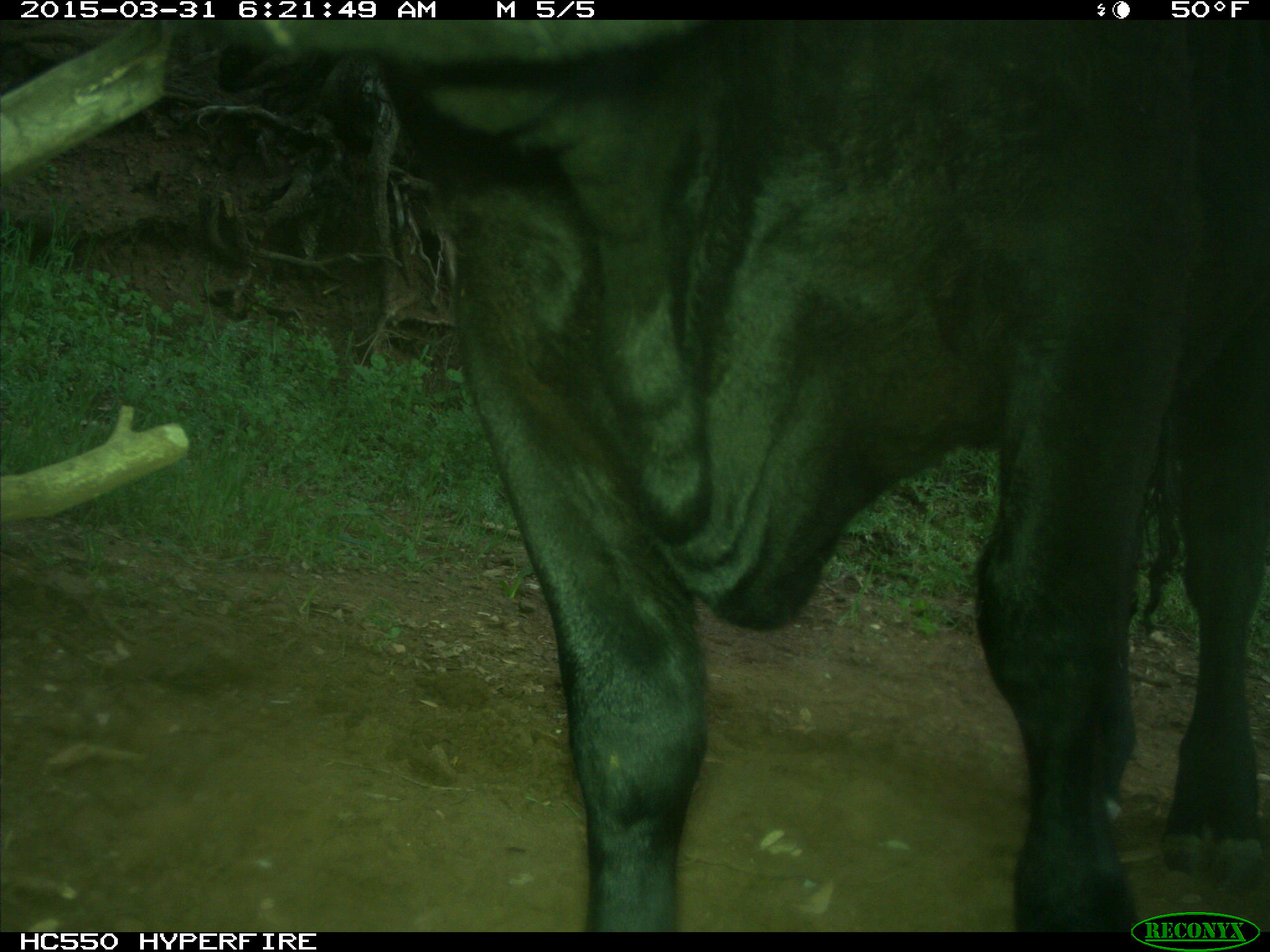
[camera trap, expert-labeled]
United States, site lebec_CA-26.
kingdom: Animalia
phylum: Chordata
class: Mammalia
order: Artiodactyla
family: Bovidae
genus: Bos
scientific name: Bos taurus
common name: domestic cow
Bos taurus (domestic cow).